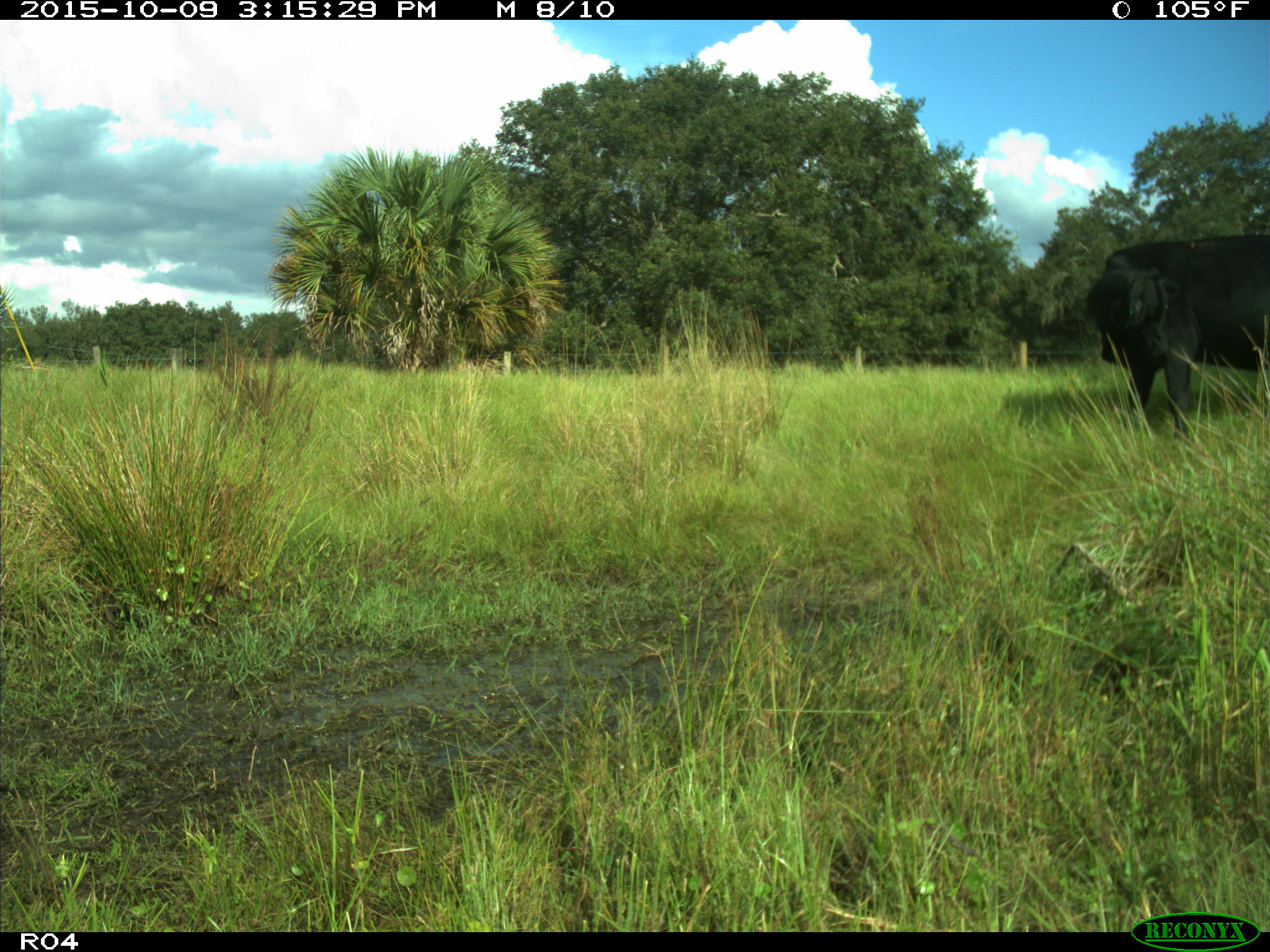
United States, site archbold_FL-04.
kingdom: Animalia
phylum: Chordata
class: Mammalia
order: Artiodactyla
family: Bovidae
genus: Bos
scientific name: Bos taurus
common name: domestic cow